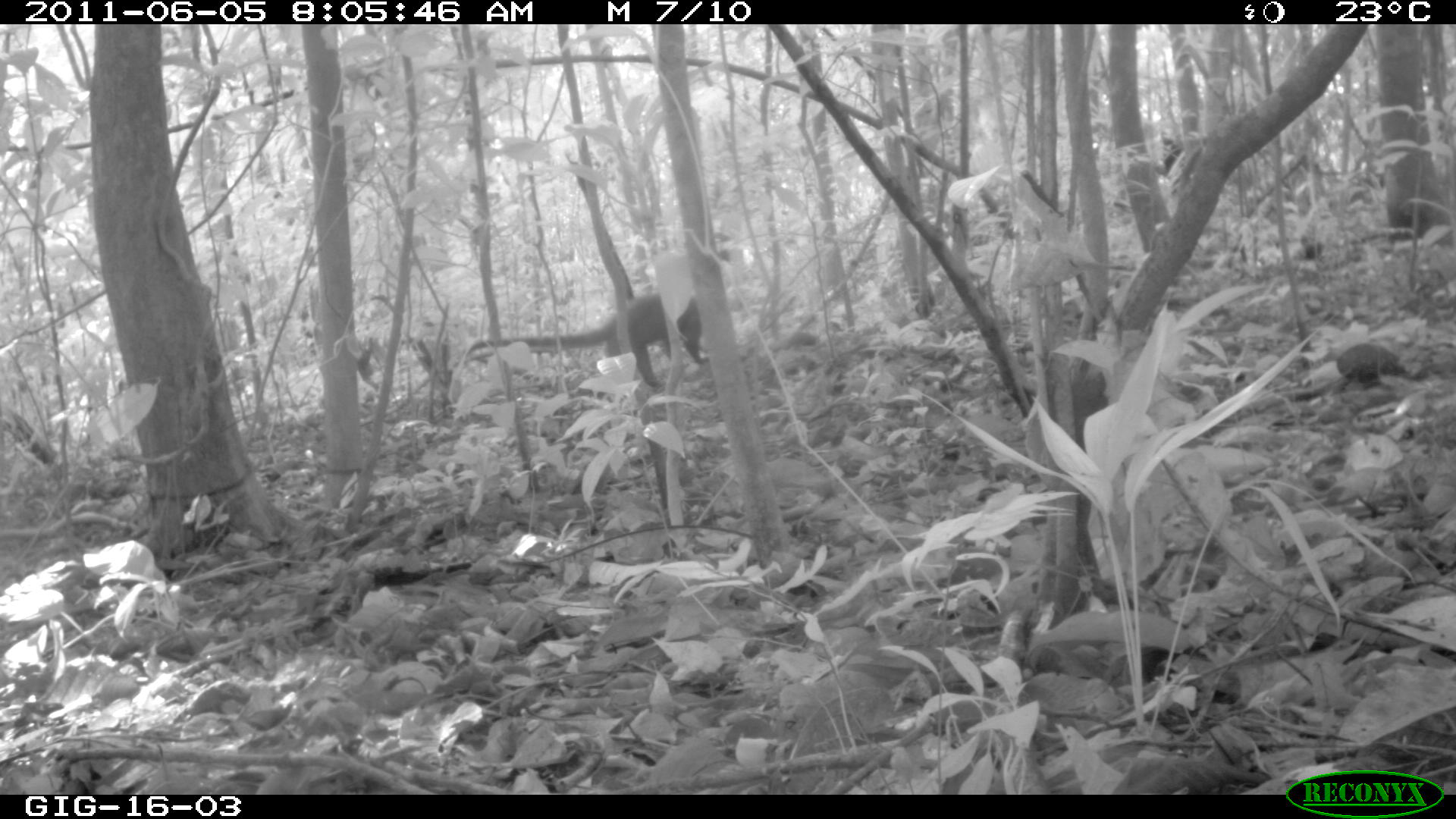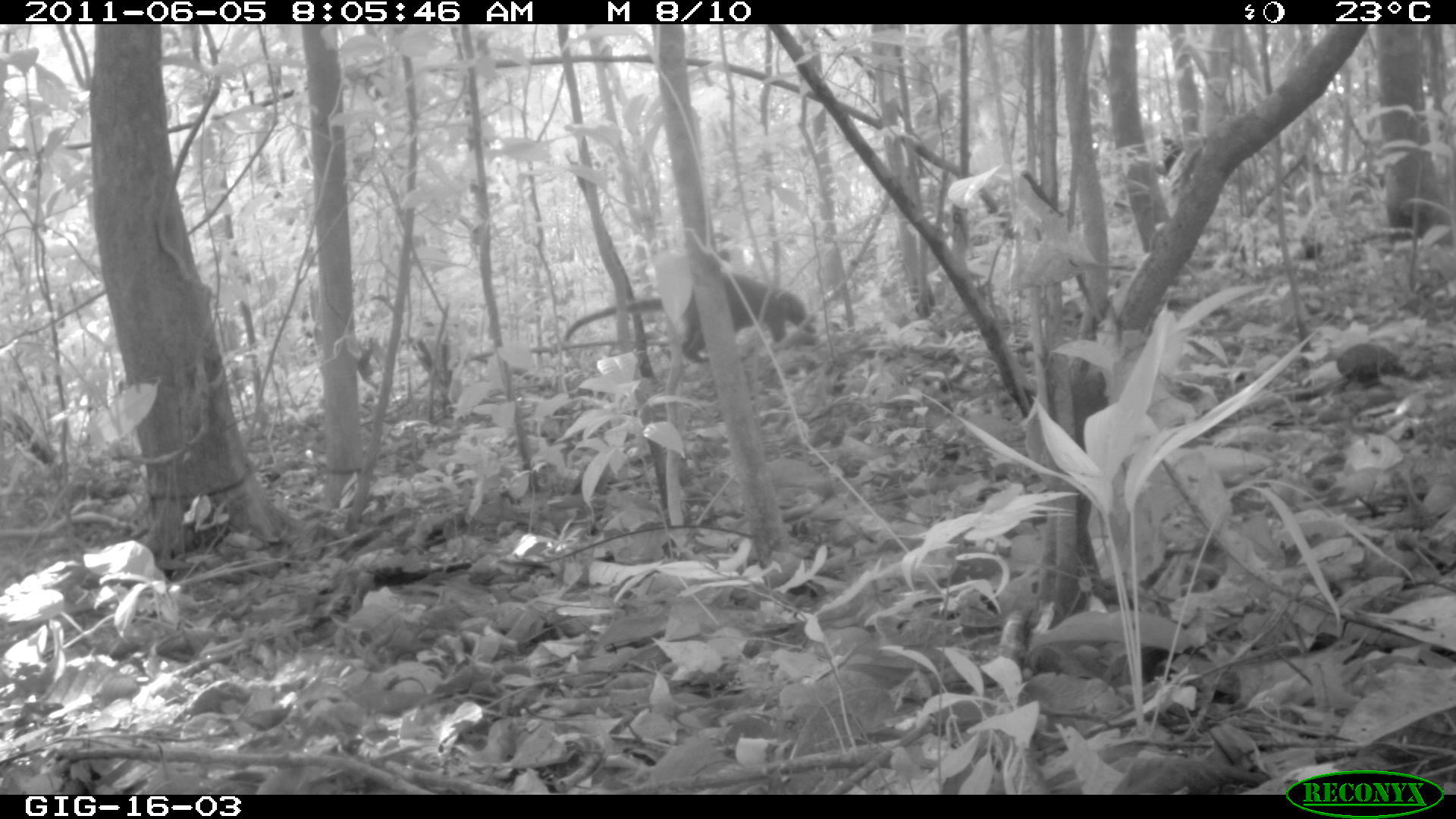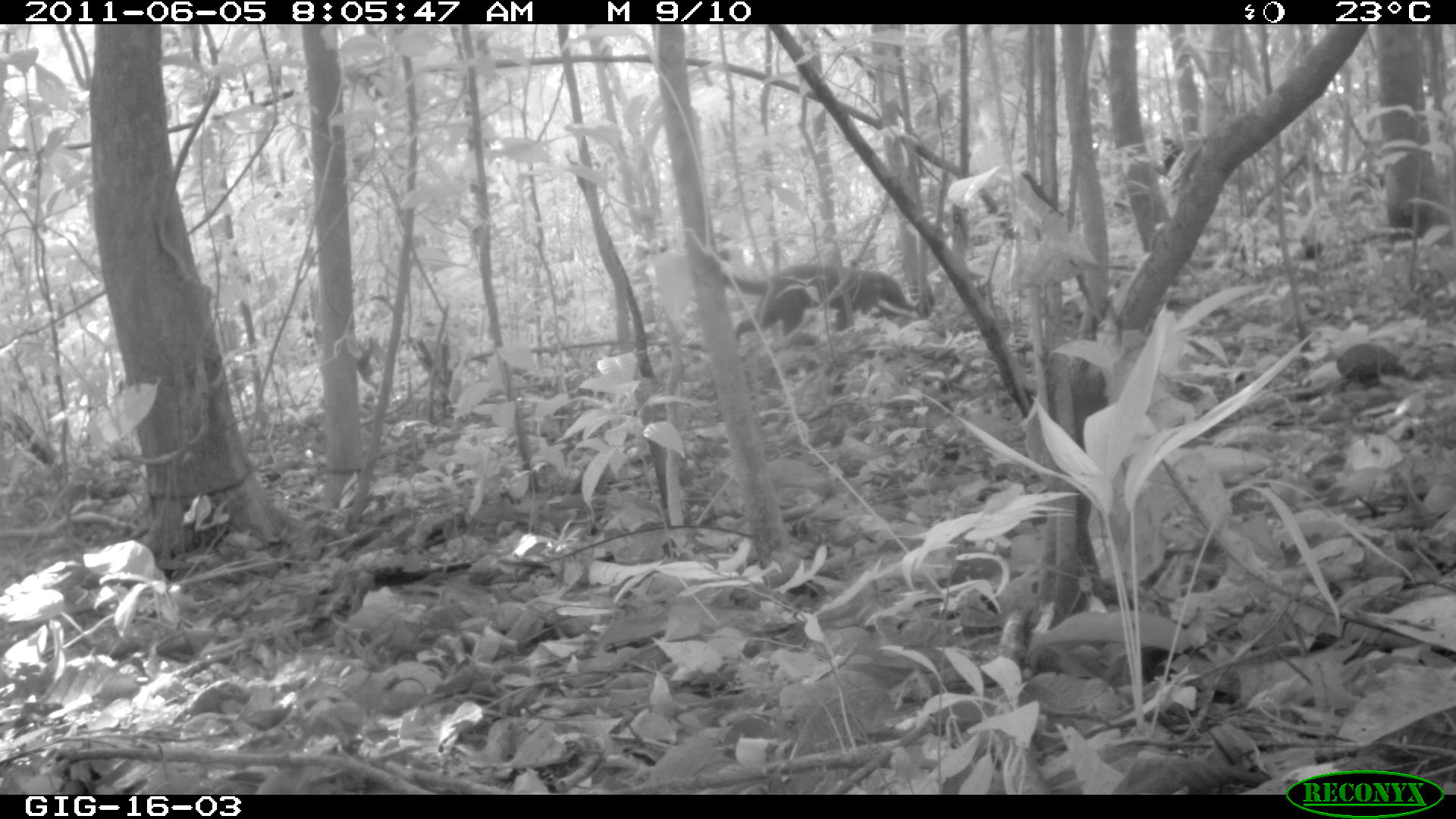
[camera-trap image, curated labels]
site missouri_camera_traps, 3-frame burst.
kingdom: Animalia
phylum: Chordata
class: Mammalia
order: Carnivora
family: Procyonidae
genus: Nasua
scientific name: Nasua narica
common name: white-nosed coati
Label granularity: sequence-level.